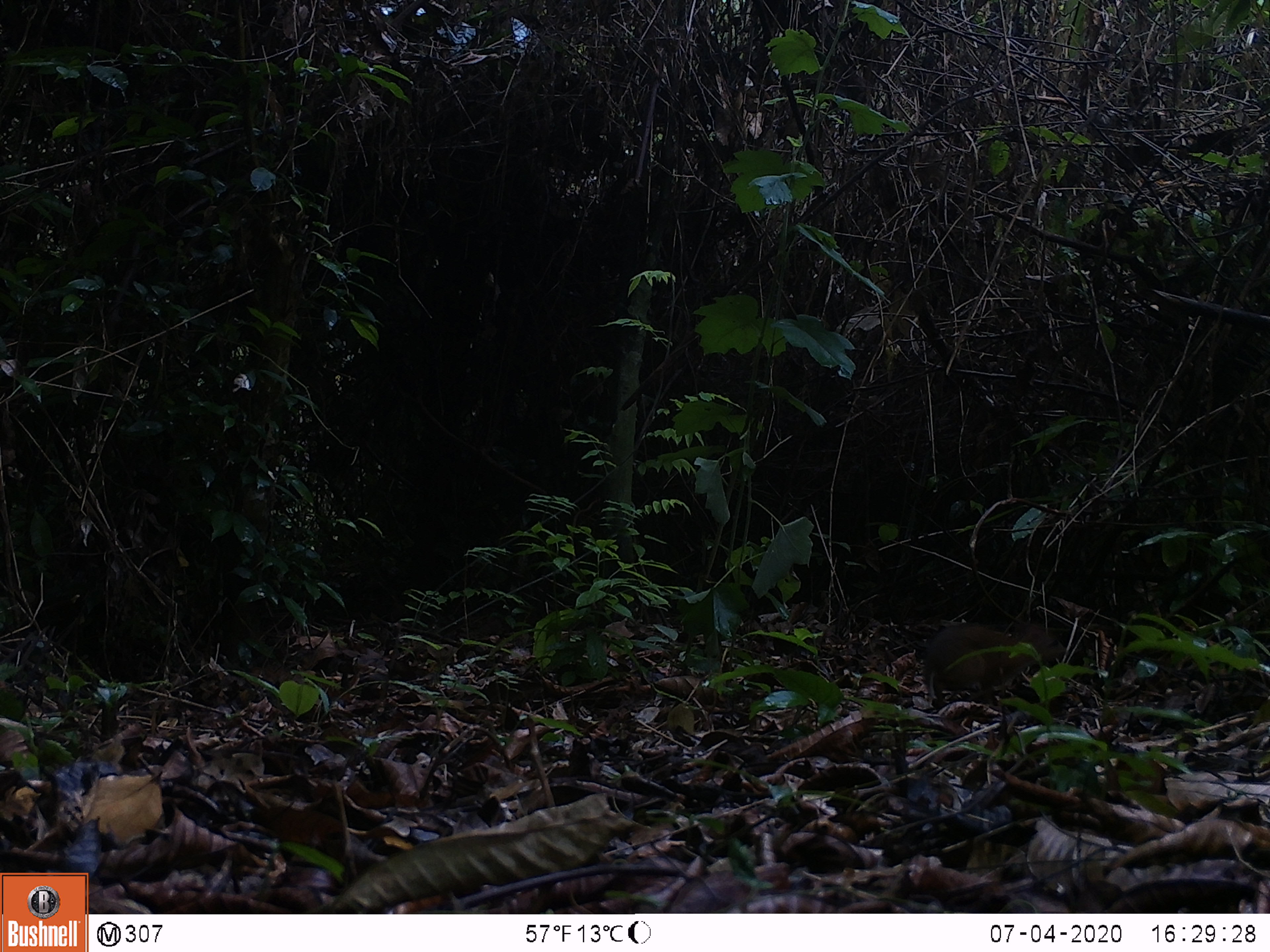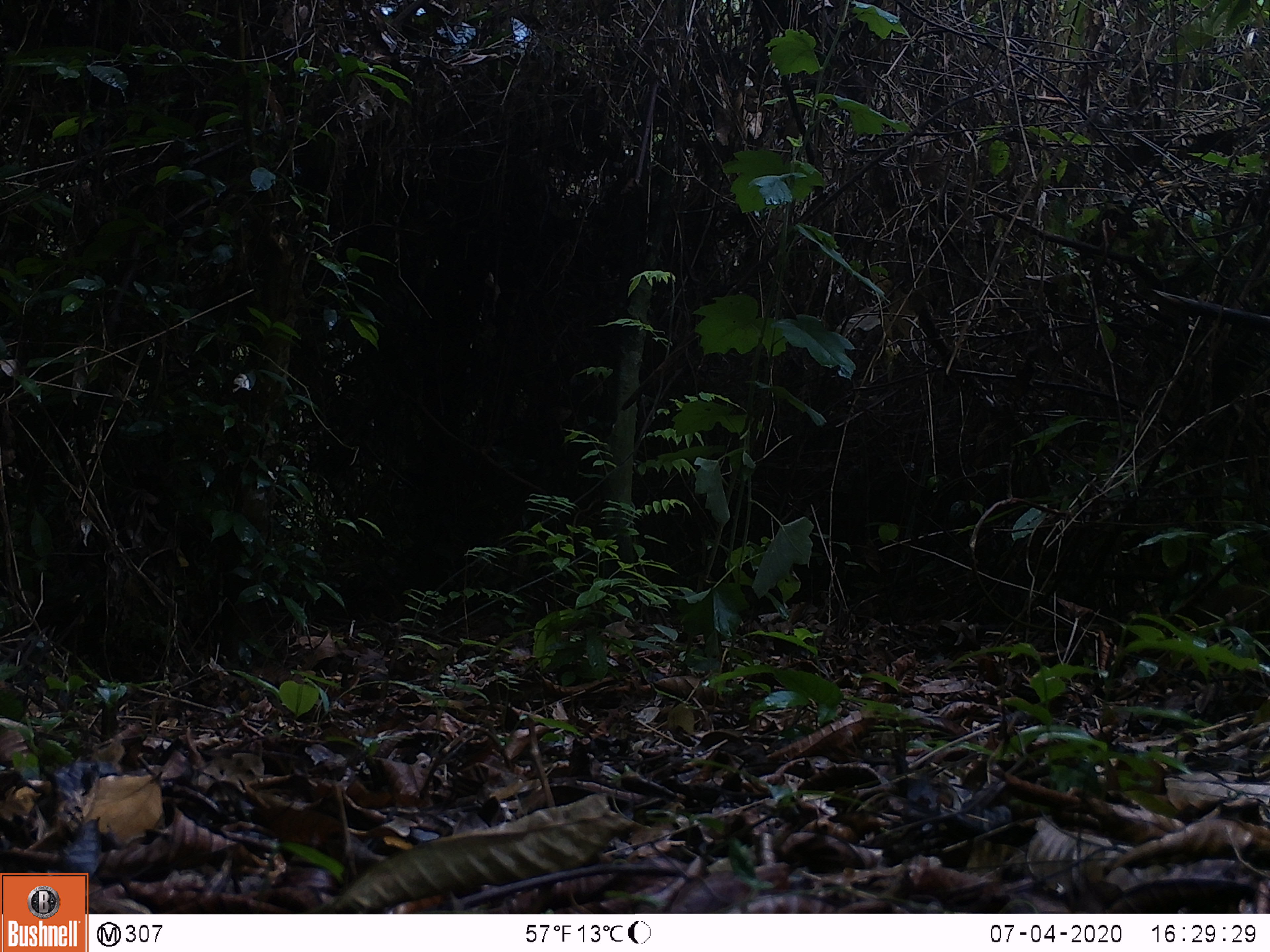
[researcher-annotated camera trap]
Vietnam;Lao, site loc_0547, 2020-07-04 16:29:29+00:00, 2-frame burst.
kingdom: Animalia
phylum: Chordata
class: Mammalia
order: Artiodactyla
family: Tragulidae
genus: Moschiola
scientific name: Moschiola meminna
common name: chevrotain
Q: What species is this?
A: Chevrotain (Moschiola meminna).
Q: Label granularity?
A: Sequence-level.